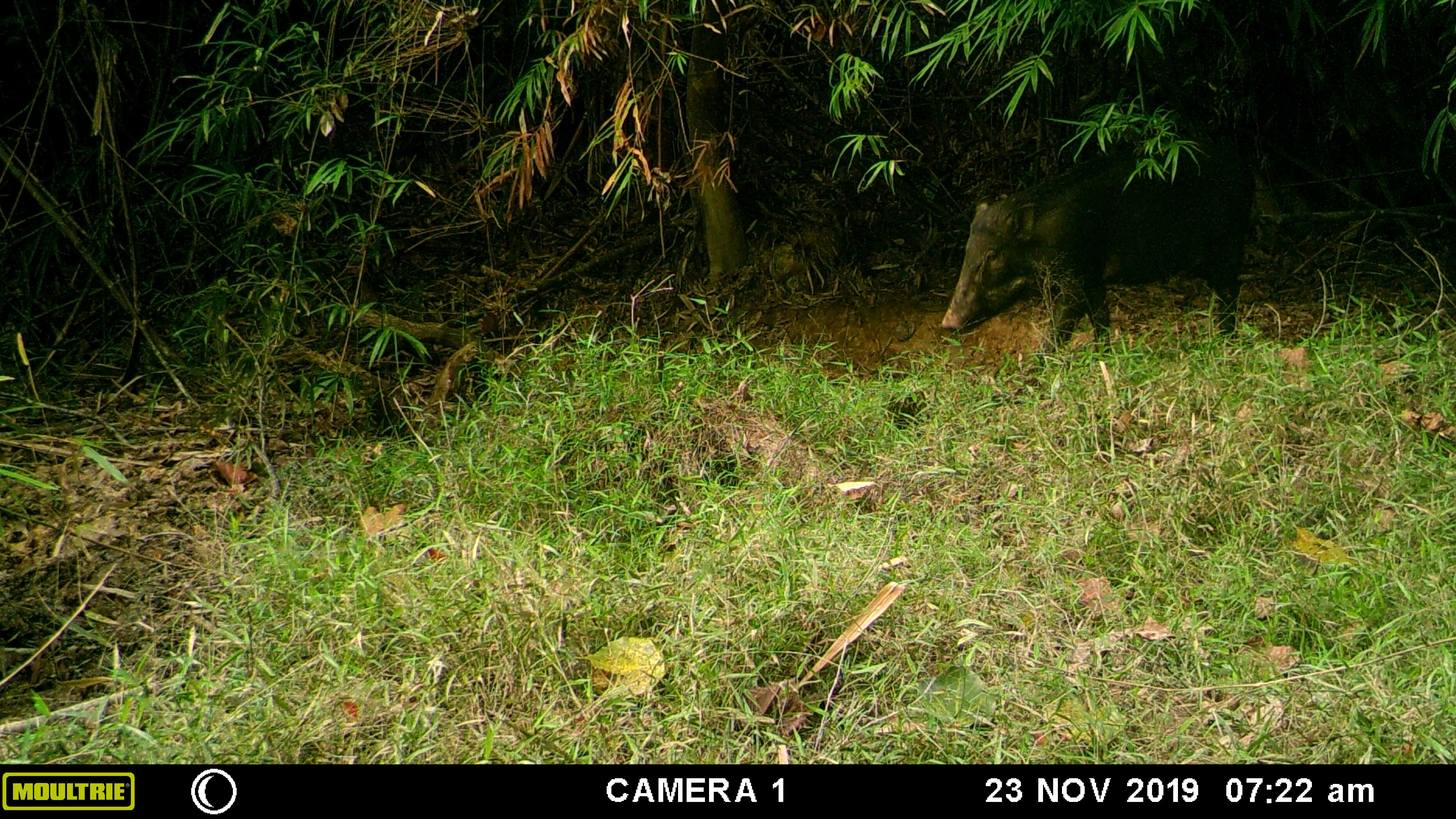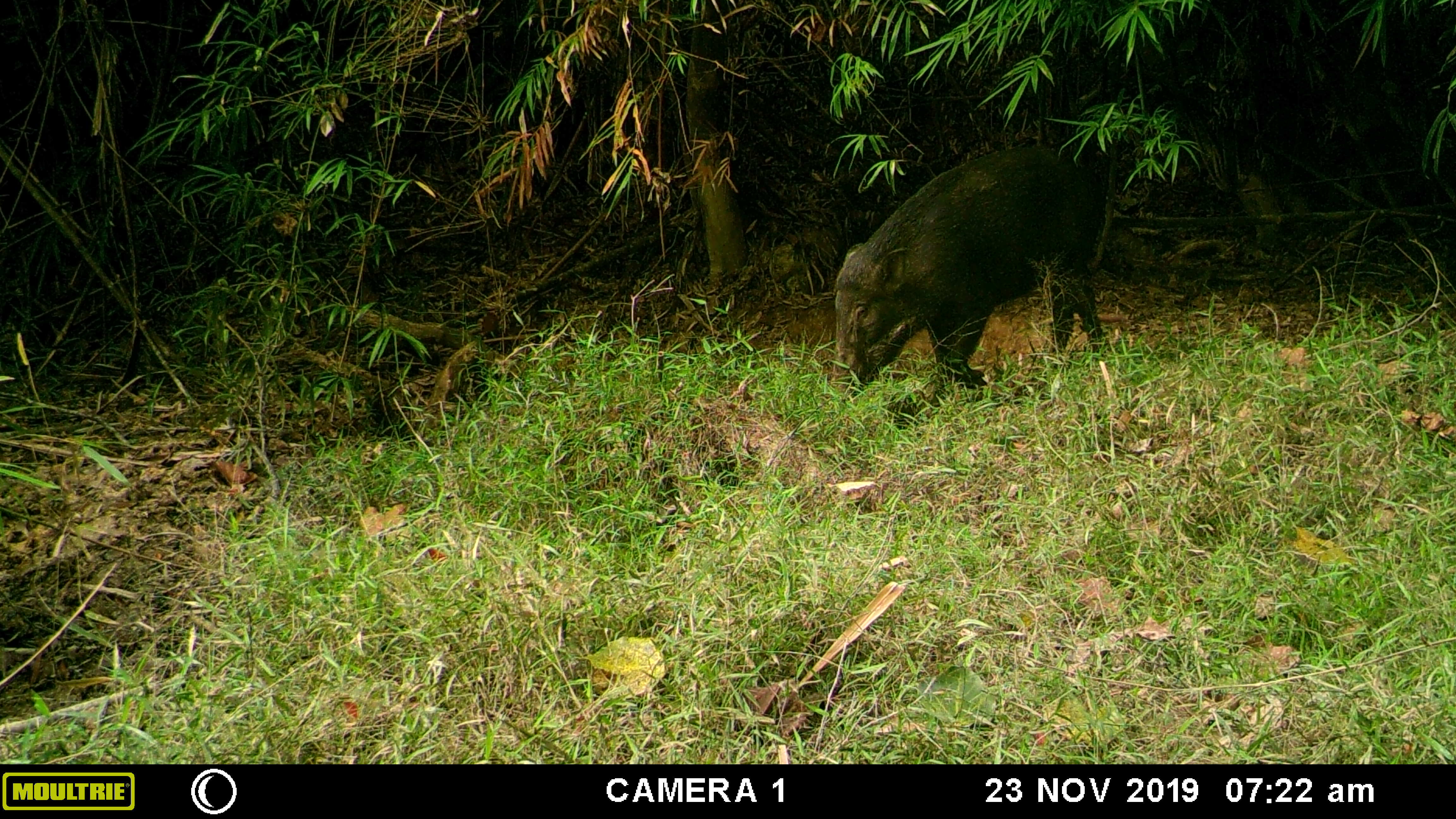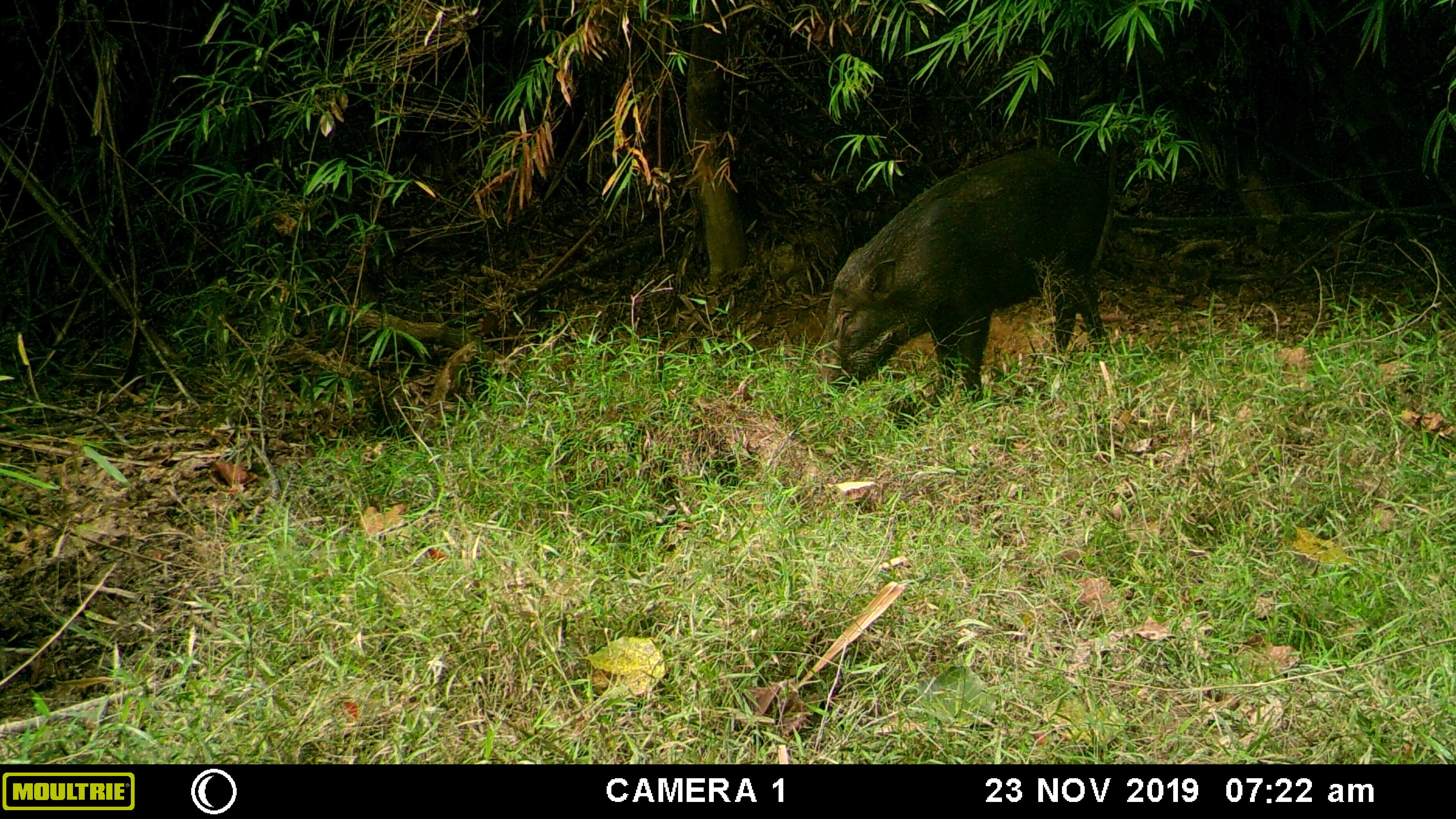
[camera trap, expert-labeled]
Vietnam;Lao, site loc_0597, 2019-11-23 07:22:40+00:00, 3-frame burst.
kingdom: Animalia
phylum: Chordata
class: Mammalia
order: Artiodactyla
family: Suidae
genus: Sus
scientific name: Sus scrofa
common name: eurasian wild pig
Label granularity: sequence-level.